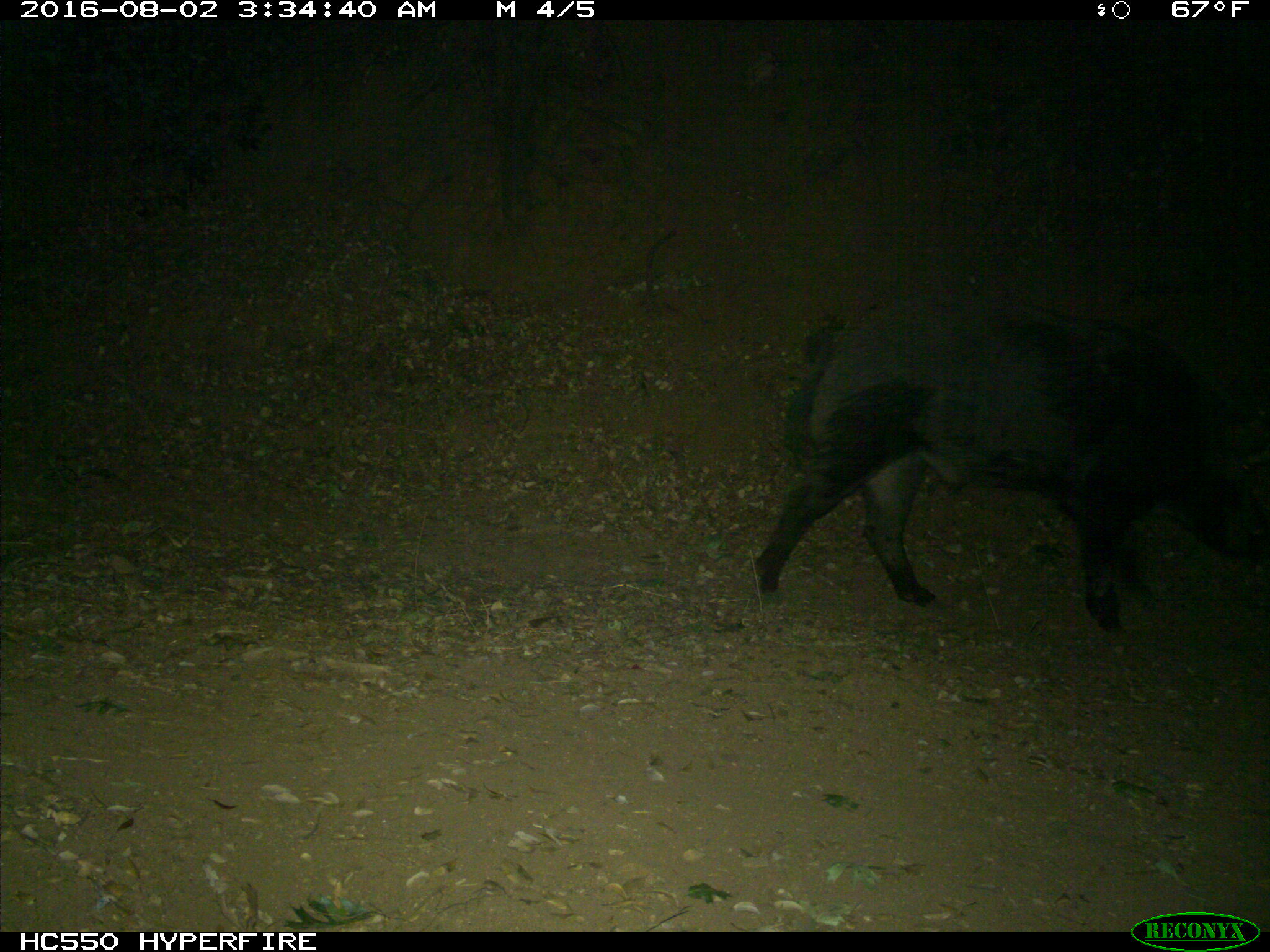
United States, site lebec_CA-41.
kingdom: Animalia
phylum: Chordata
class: Mammalia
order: Artiodactyla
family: Suidae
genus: Sus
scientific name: Sus scrofa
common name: wild boar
Sus scrofa (wild boar).